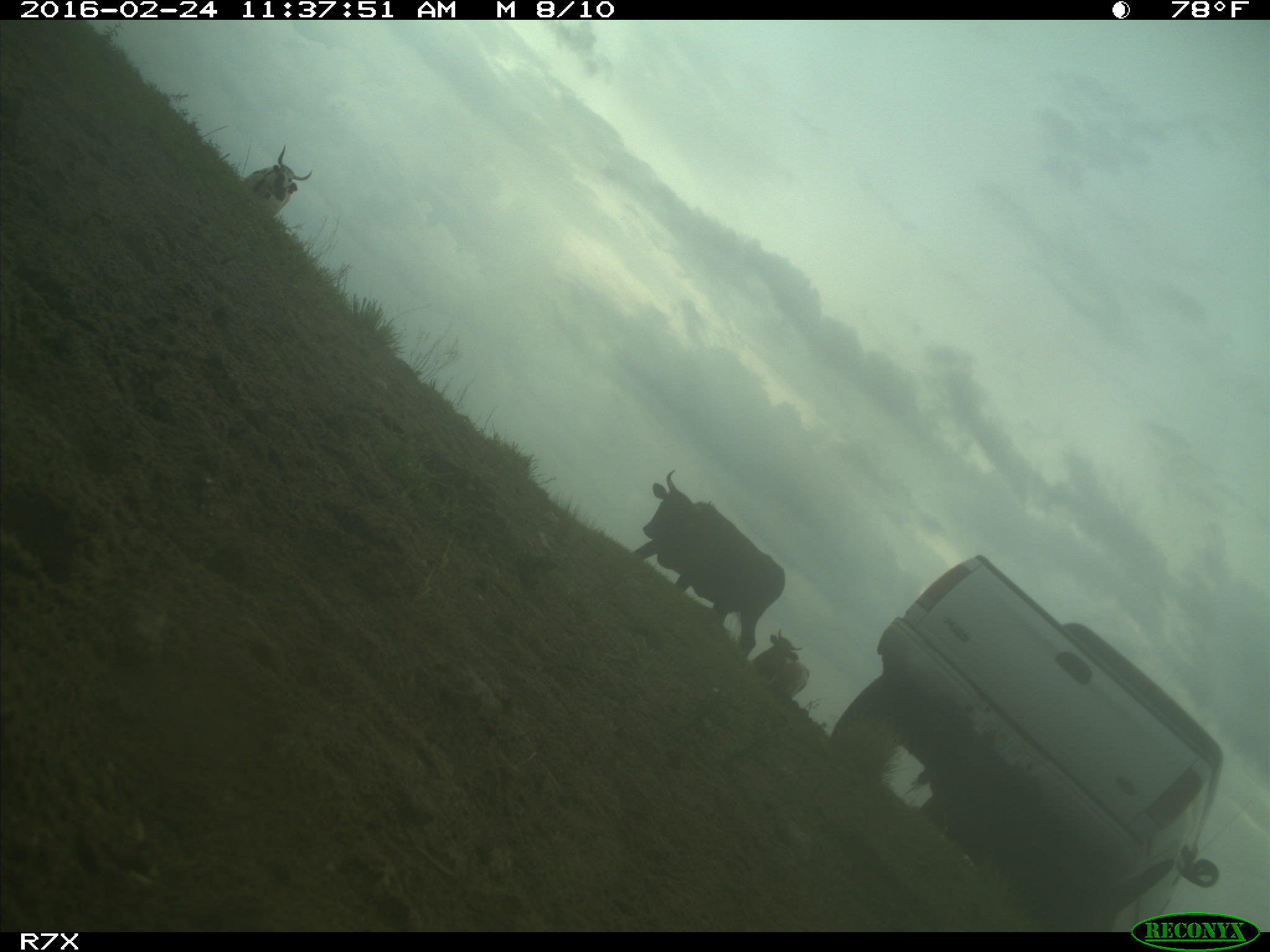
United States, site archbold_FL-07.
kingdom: Animalia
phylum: Chordata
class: Mammalia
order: Artiodactyla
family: Bovidae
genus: Bos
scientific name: Bos taurus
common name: domestic cow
Bos taurus (domestic cow).